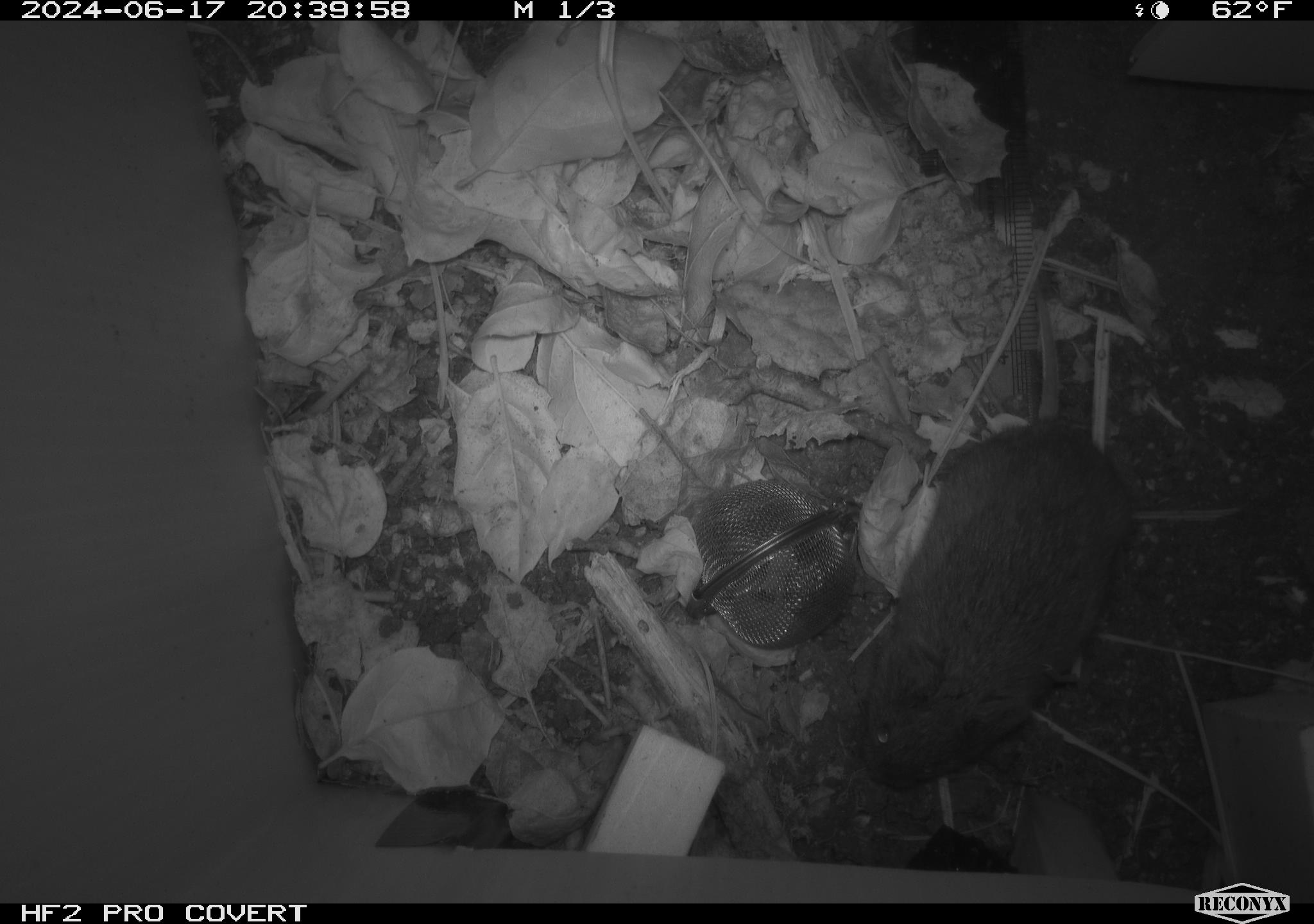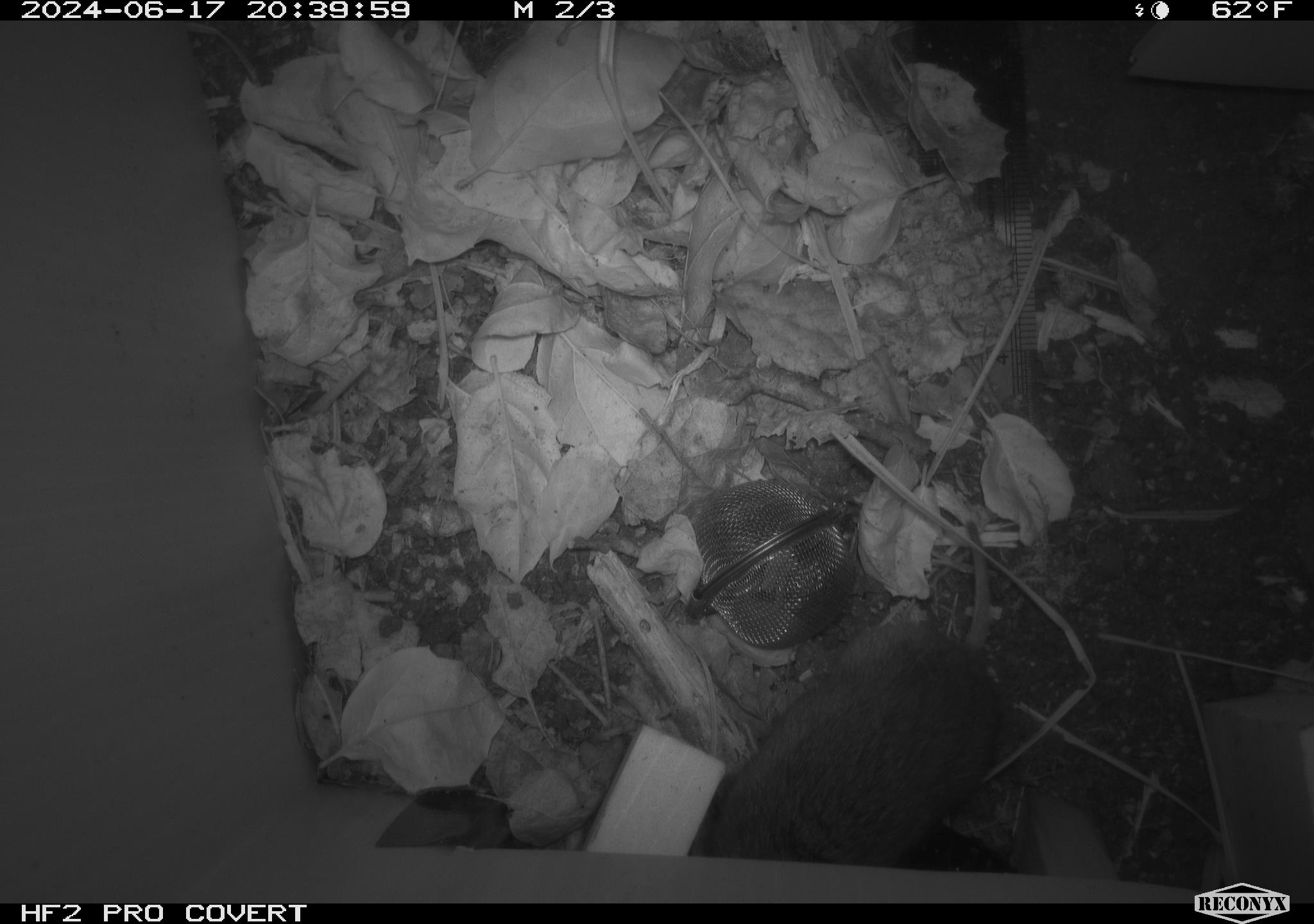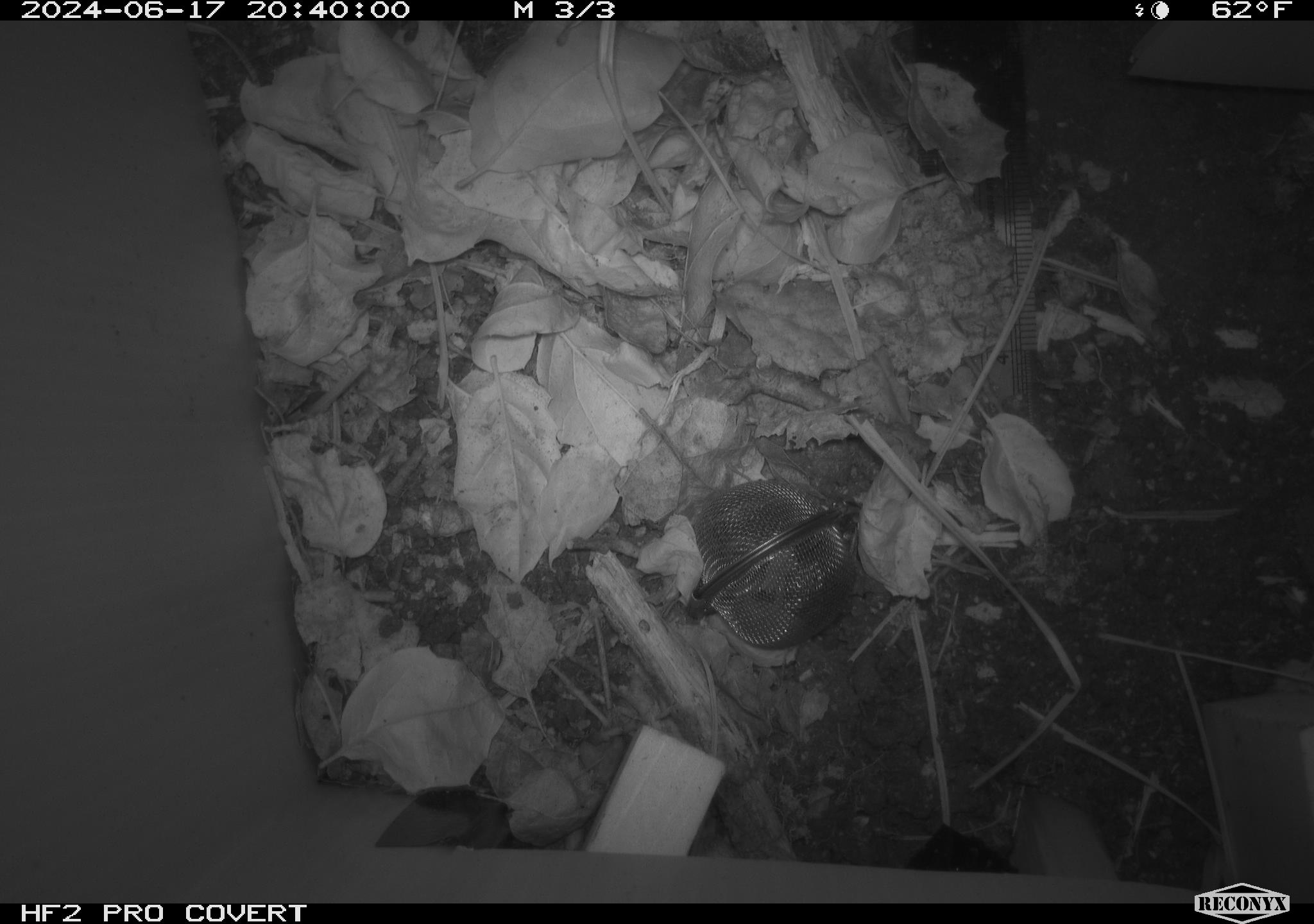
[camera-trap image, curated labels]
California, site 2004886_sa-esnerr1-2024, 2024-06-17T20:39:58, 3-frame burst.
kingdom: Animalia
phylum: Chordata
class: Mammalia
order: Rodentia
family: Cricetidae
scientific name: Cricetidae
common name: hamsters, voles, lemmings, and allies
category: cricetidae family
Cricetidae family (hamsters, voles, lemmings, and allies) (Cricetidae).